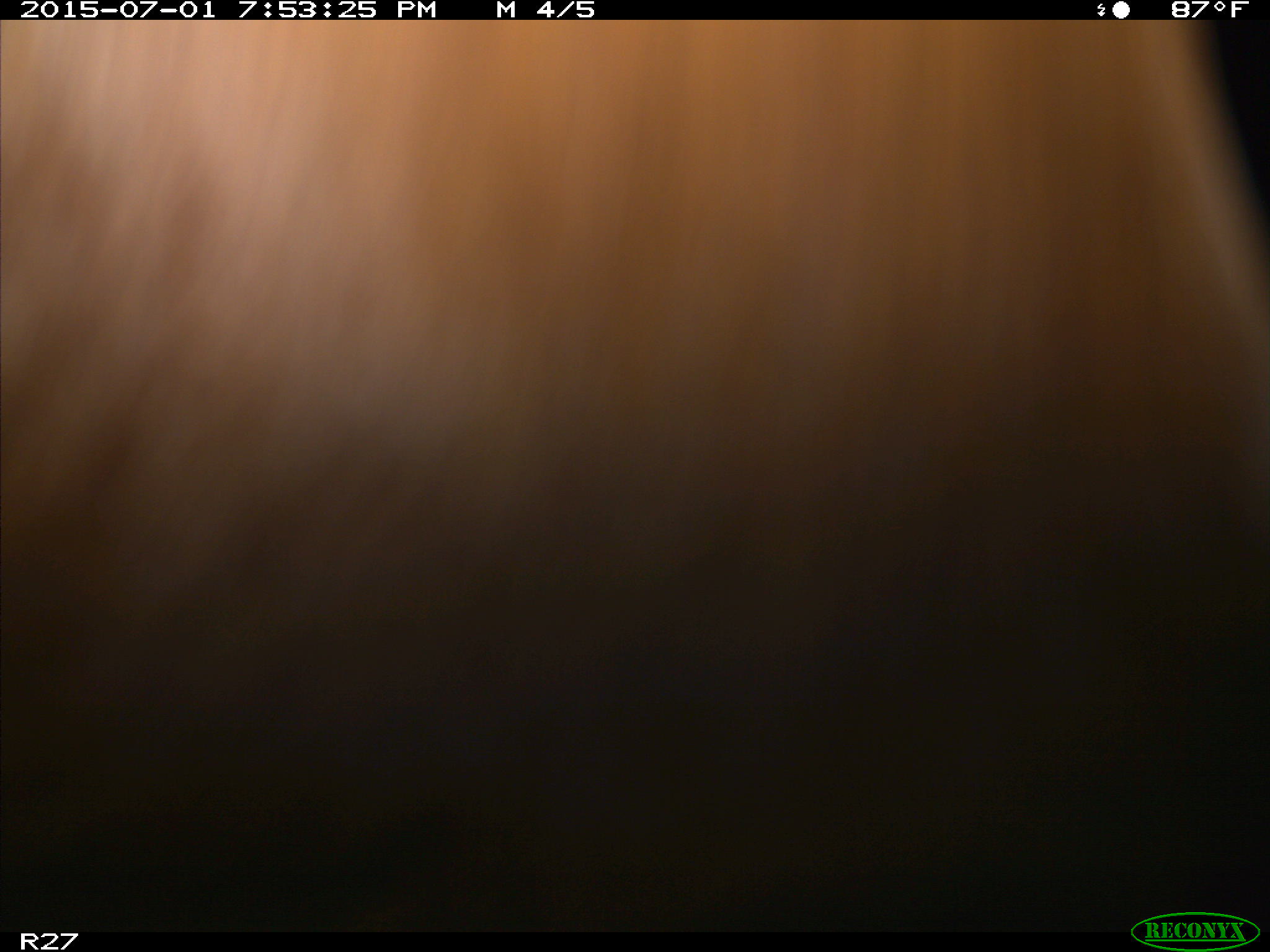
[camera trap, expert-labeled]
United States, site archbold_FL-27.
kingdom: Animalia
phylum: Chordata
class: Mammalia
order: Artiodactyla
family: Bovidae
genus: Bos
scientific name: Bos taurus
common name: domestic cow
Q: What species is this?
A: Bos taurus (domestic cow).